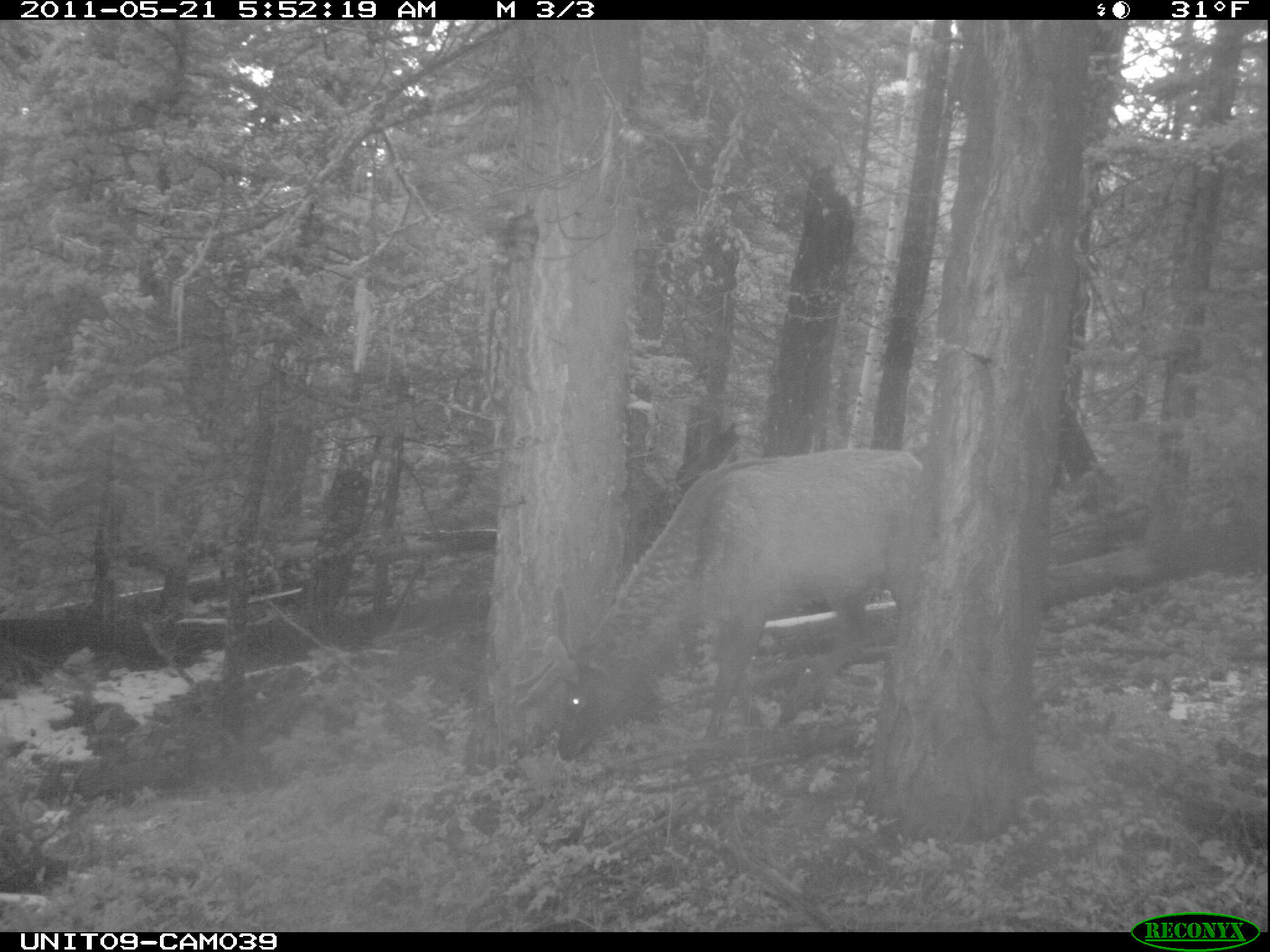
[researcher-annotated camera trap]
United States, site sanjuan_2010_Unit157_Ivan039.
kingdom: Animalia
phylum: Chordata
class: Mammalia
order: Artiodactyla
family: Cervidae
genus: Cervus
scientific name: Cervus elaphus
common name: red deer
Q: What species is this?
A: Cervus elaphus (red deer).